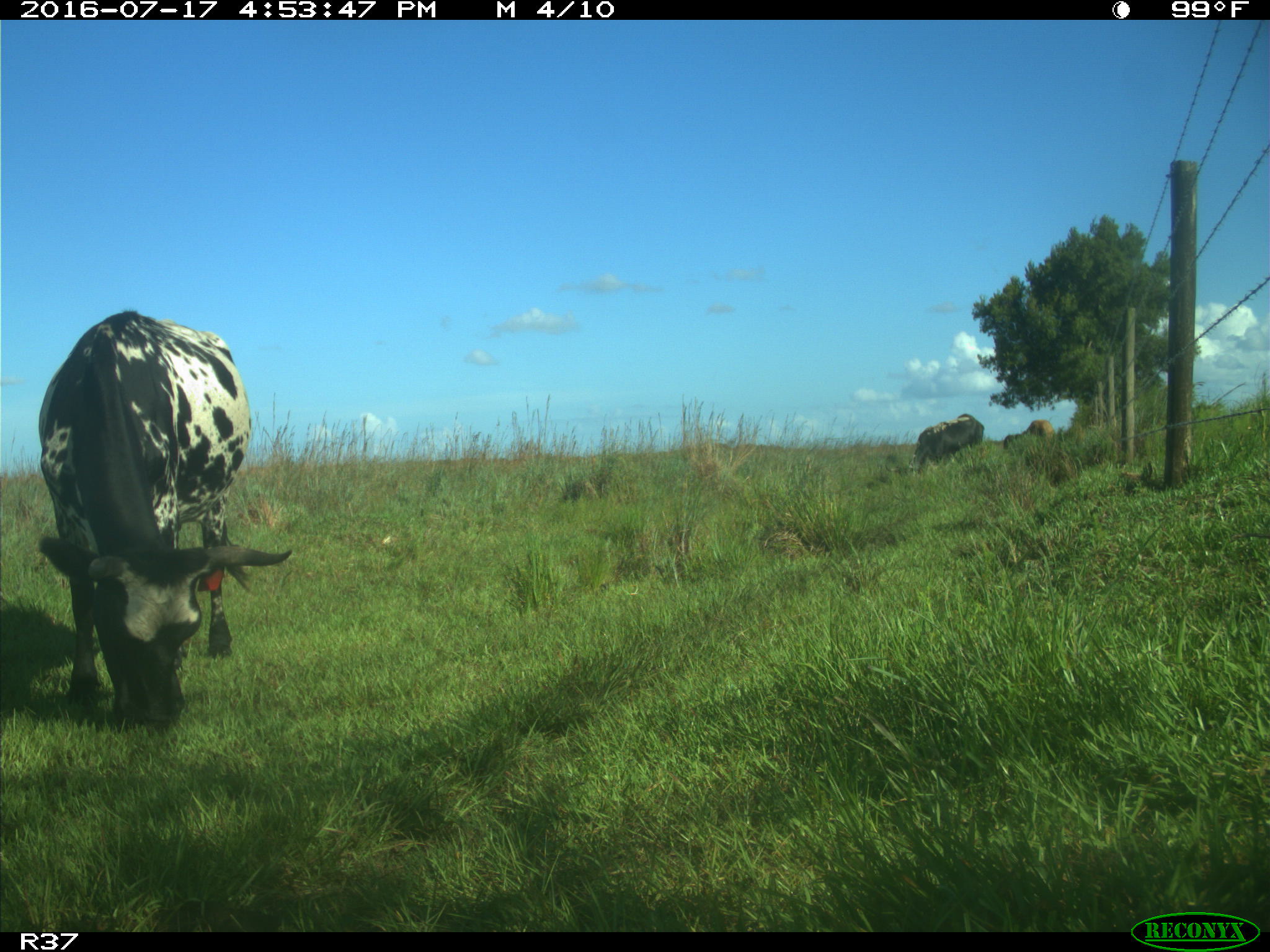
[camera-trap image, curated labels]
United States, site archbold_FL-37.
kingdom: Animalia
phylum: Chordata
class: Mammalia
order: Artiodactyla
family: Bovidae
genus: Bos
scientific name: Bos taurus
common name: domestic cow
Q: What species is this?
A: Bos taurus (domestic cow).